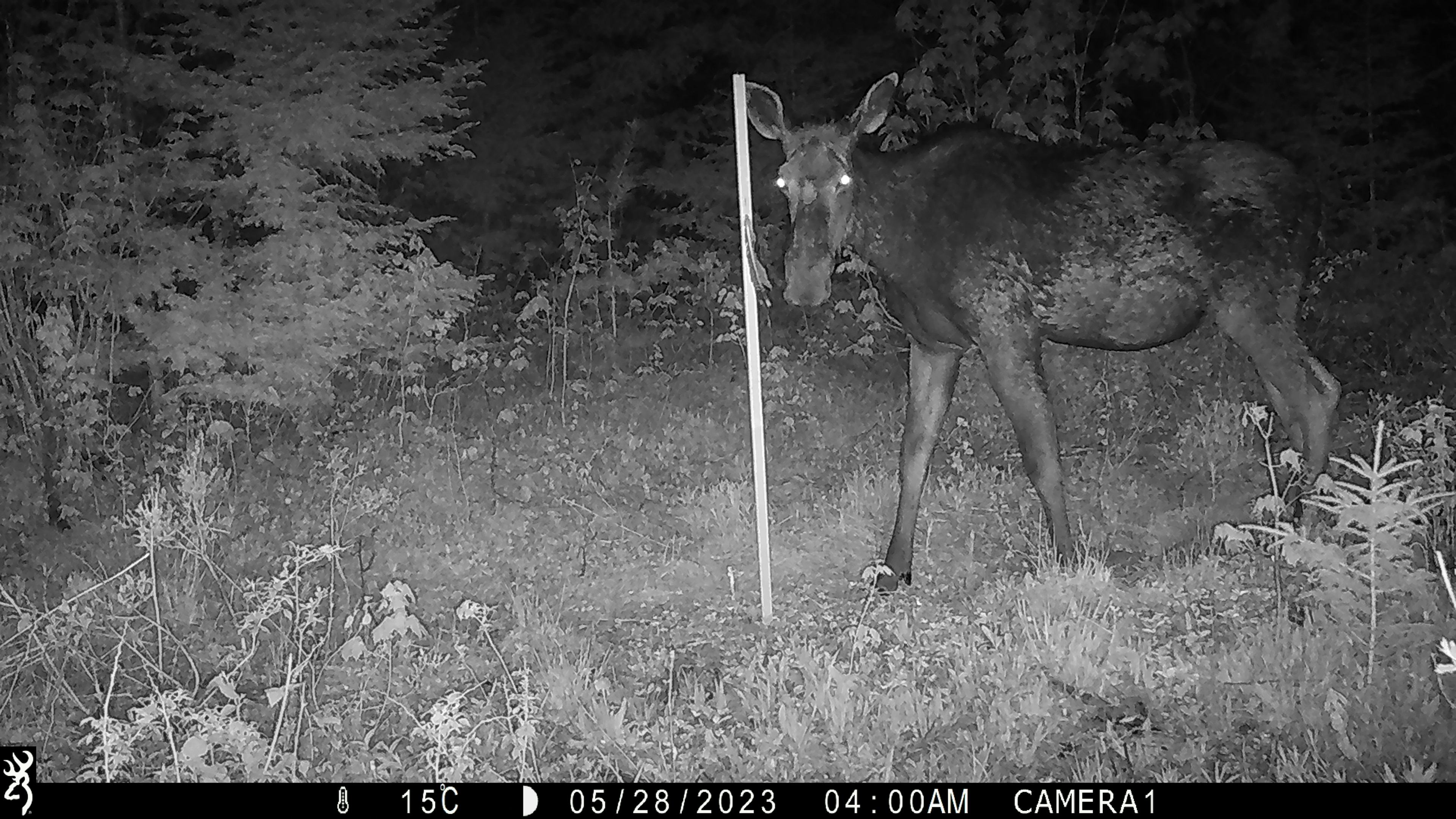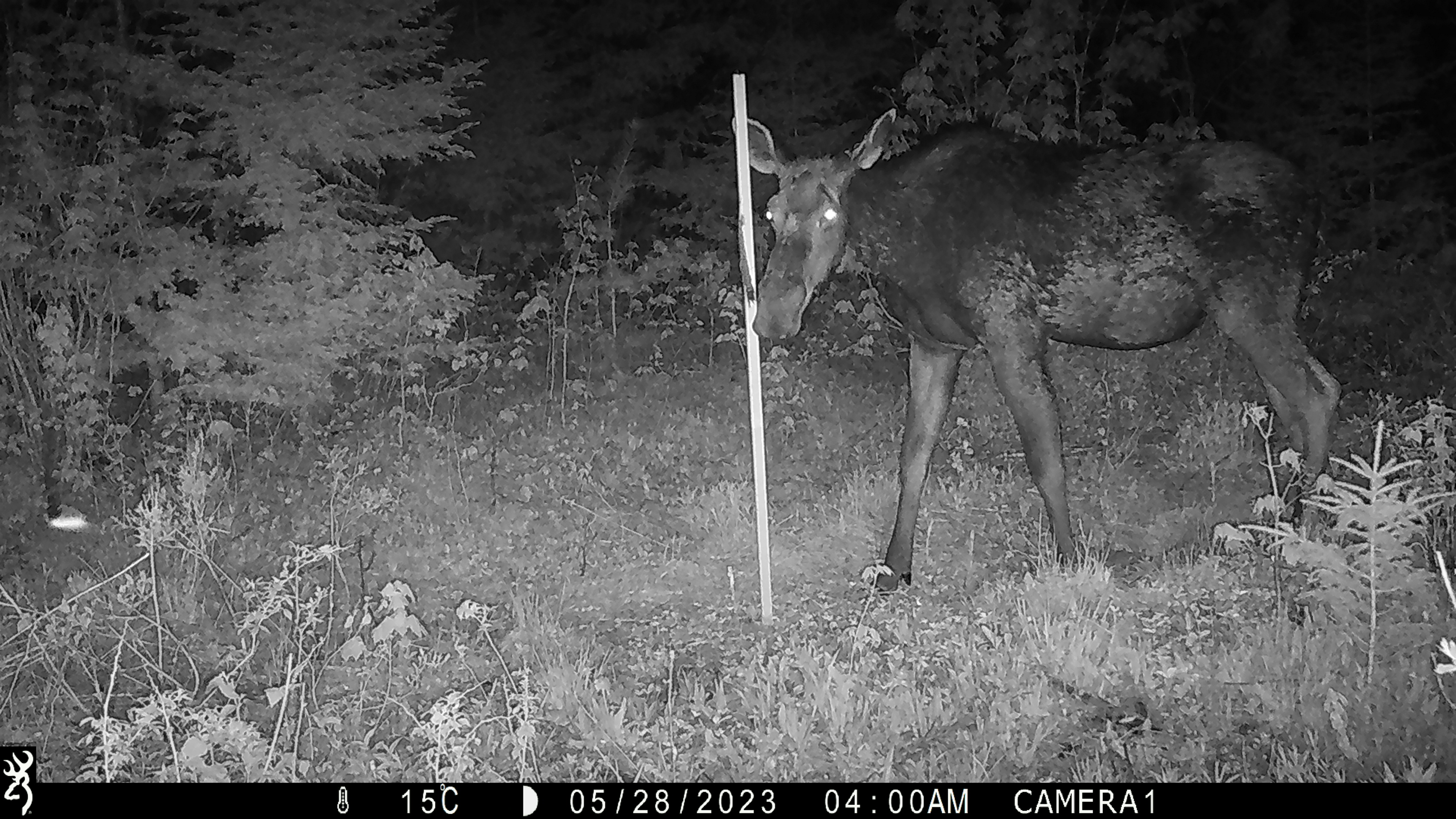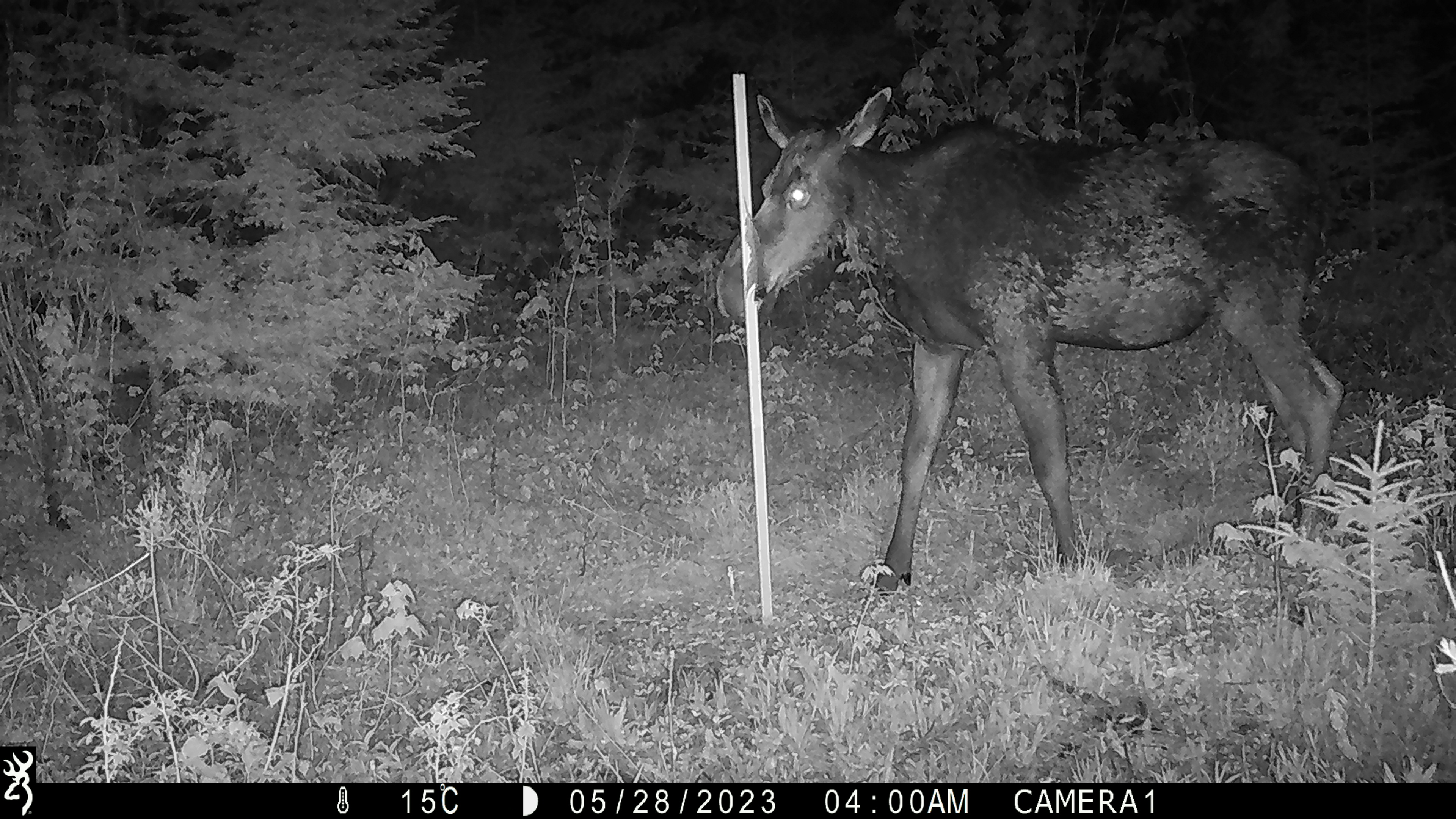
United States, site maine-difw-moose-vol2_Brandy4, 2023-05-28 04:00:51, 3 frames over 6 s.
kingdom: Animalia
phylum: Chordata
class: Mammalia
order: Artiodactyla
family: Cervidae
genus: Alces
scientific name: Alces alces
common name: moose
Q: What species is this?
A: Moose (Alces alces).